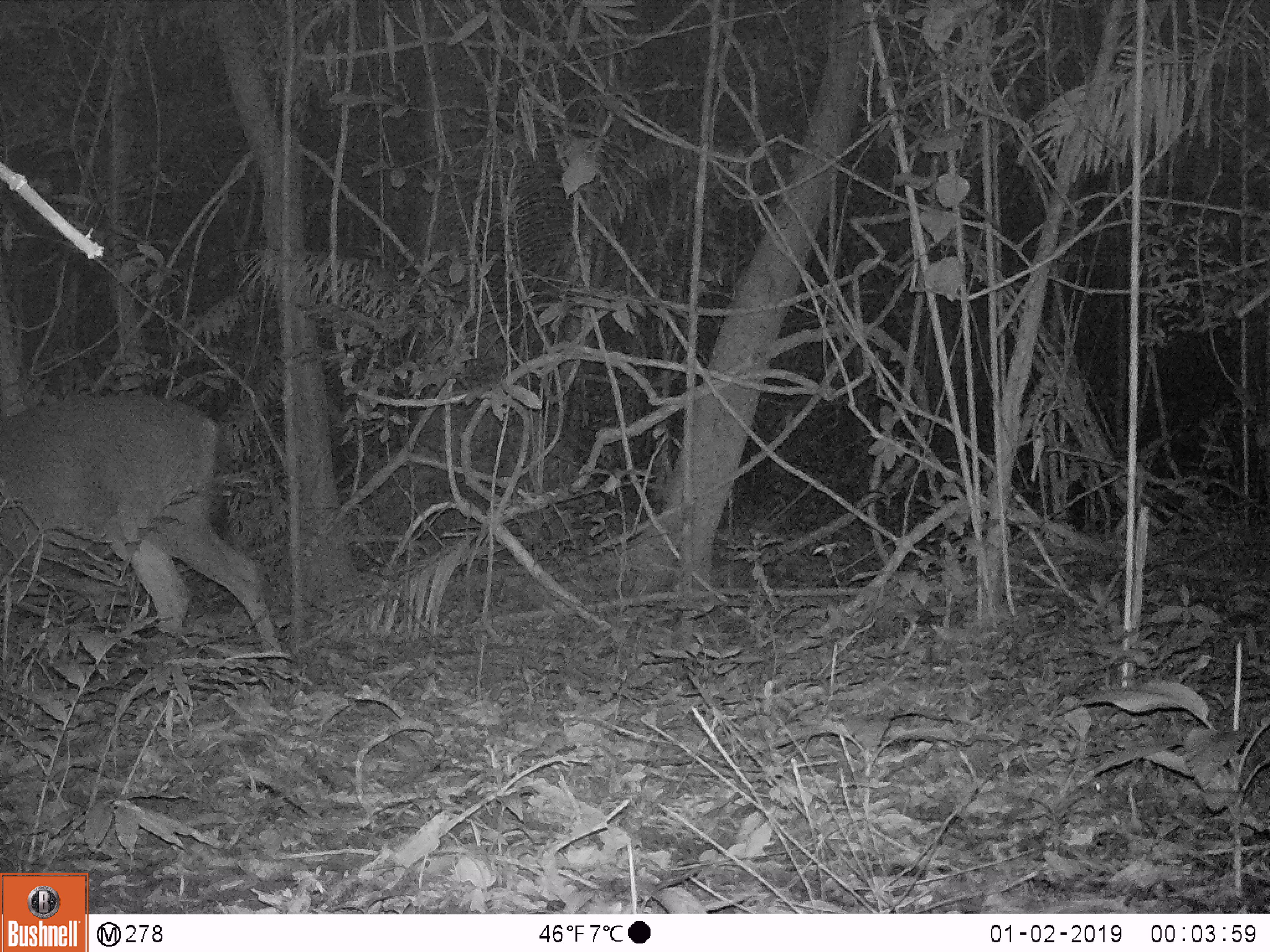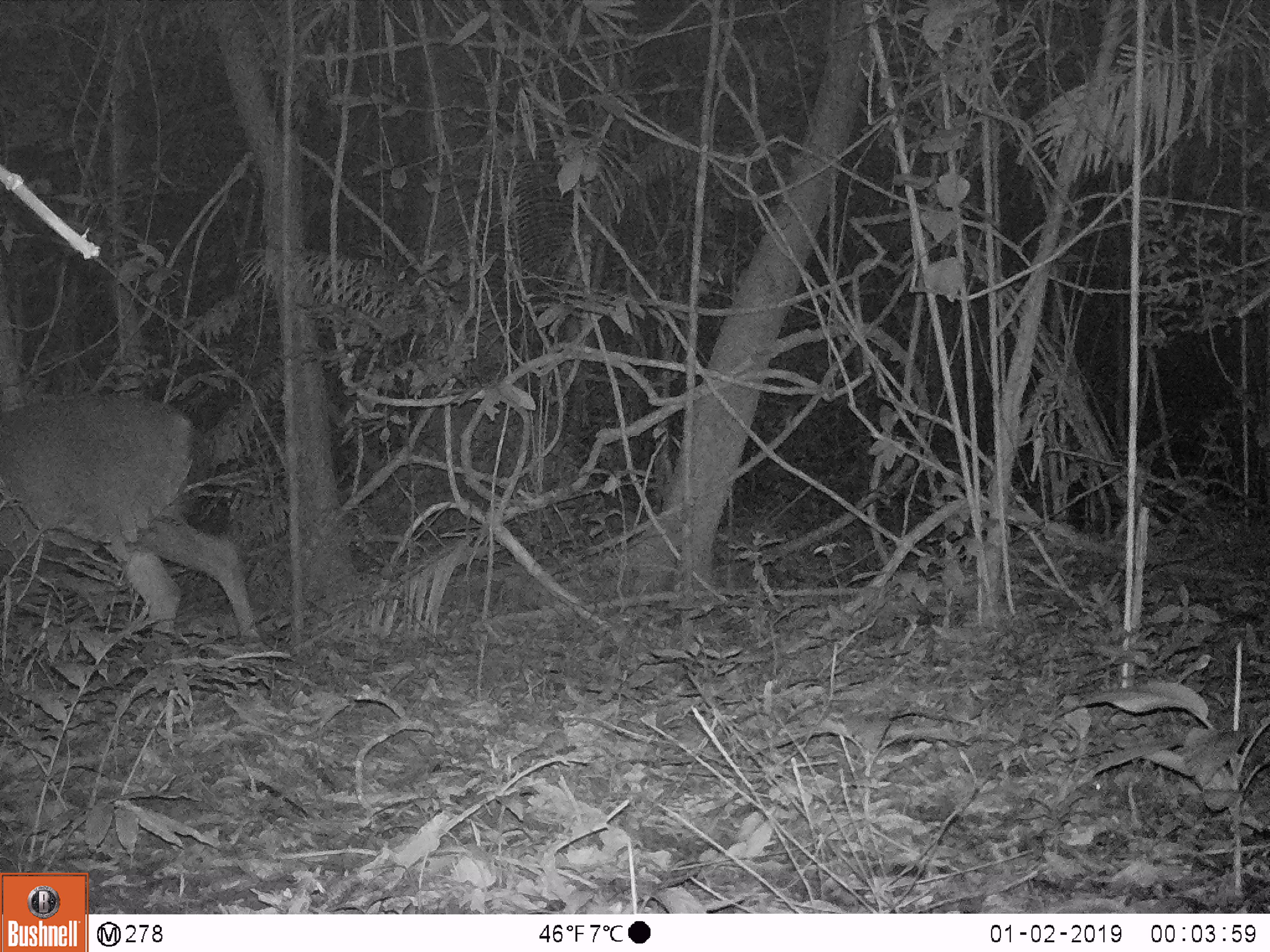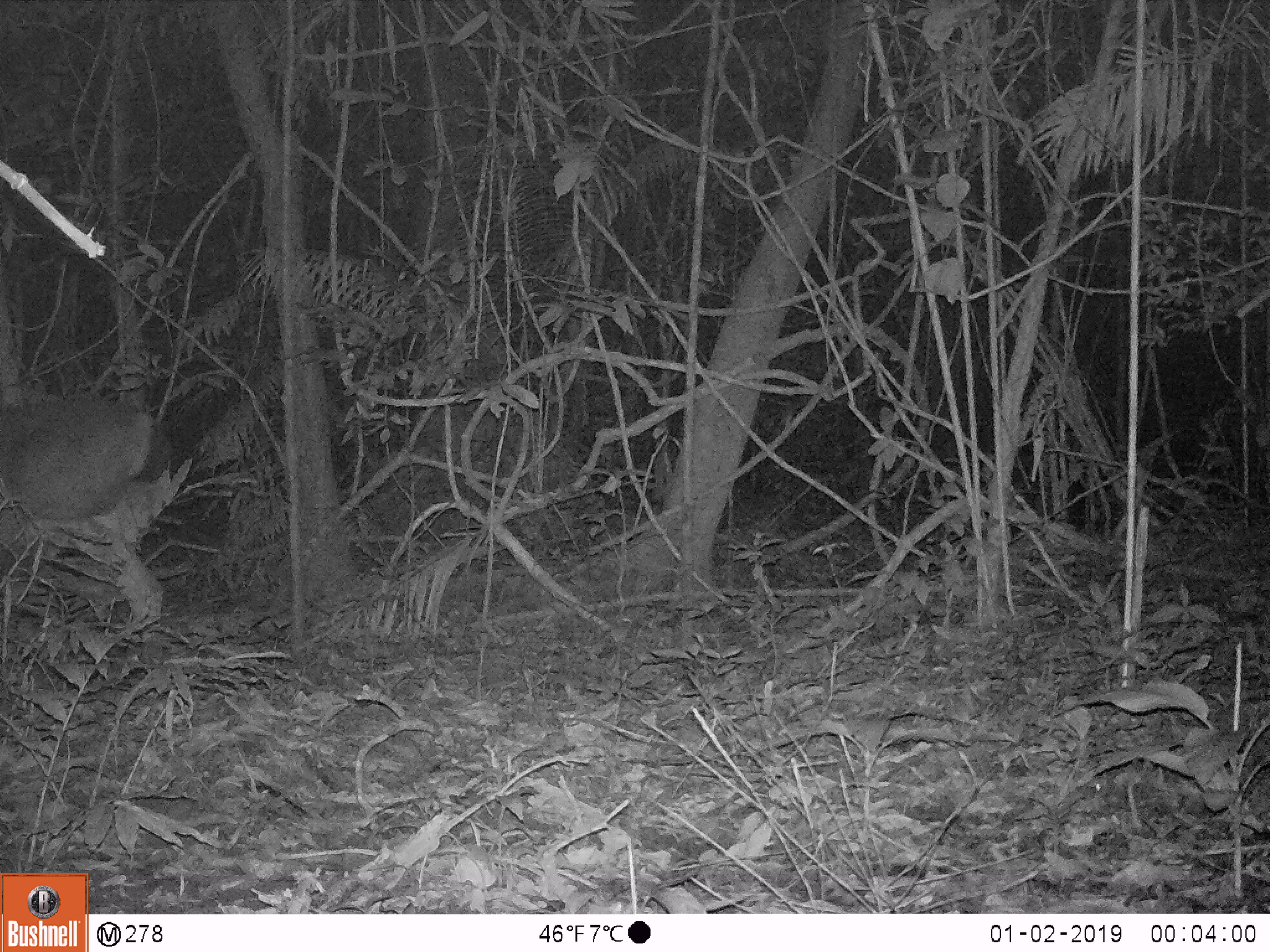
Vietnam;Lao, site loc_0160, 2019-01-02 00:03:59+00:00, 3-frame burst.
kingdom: Animalia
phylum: Chordata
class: Mammalia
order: Artiodactyla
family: Cervidae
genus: Rusa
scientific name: Rusa unicolor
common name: sambar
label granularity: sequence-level